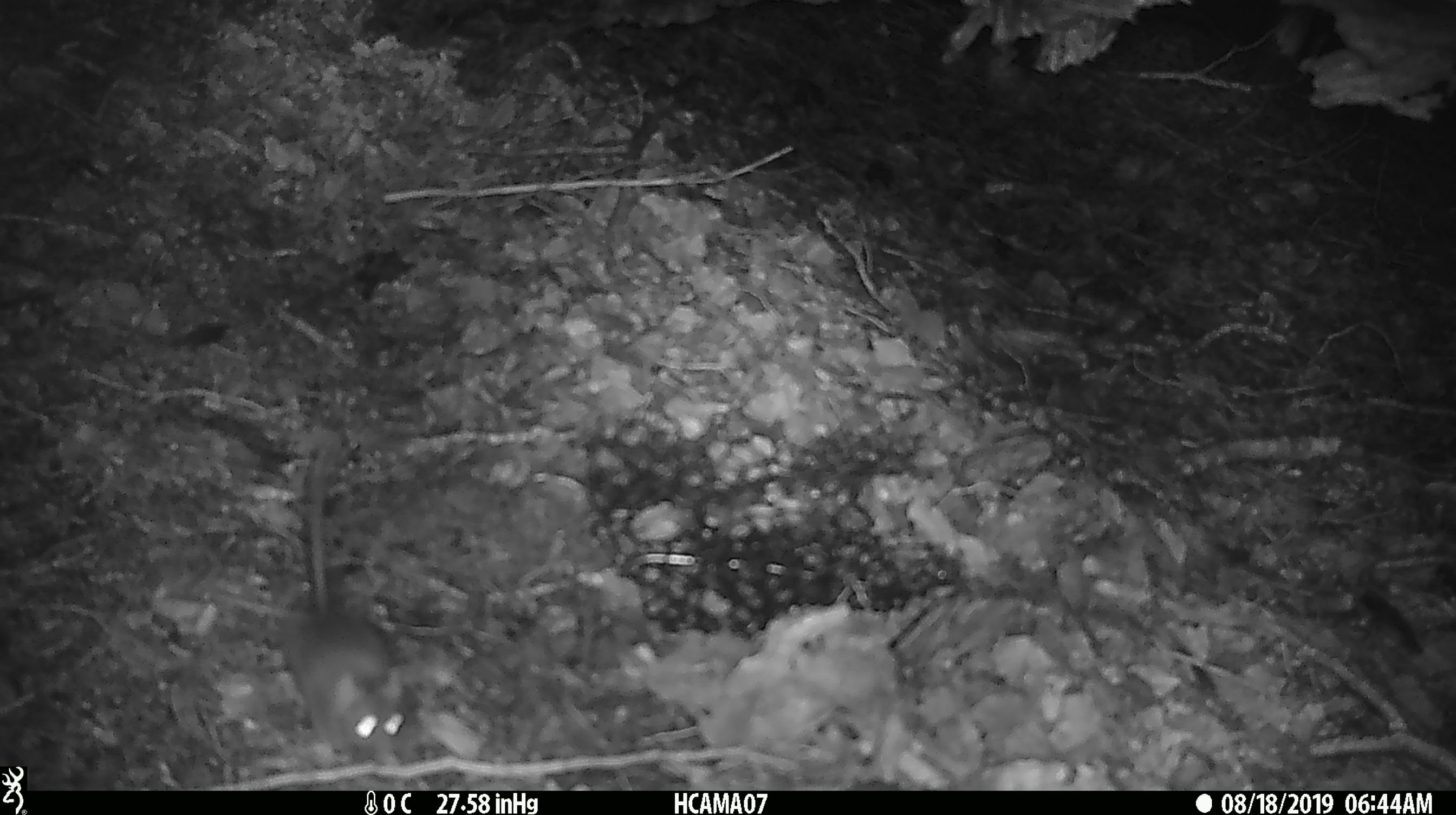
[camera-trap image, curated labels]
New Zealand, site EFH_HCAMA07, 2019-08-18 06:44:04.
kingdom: Animalia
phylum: Chordata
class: Mammalia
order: Rodentia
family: Muridae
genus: Mus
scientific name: Mus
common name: mouse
Mouse (Mus).